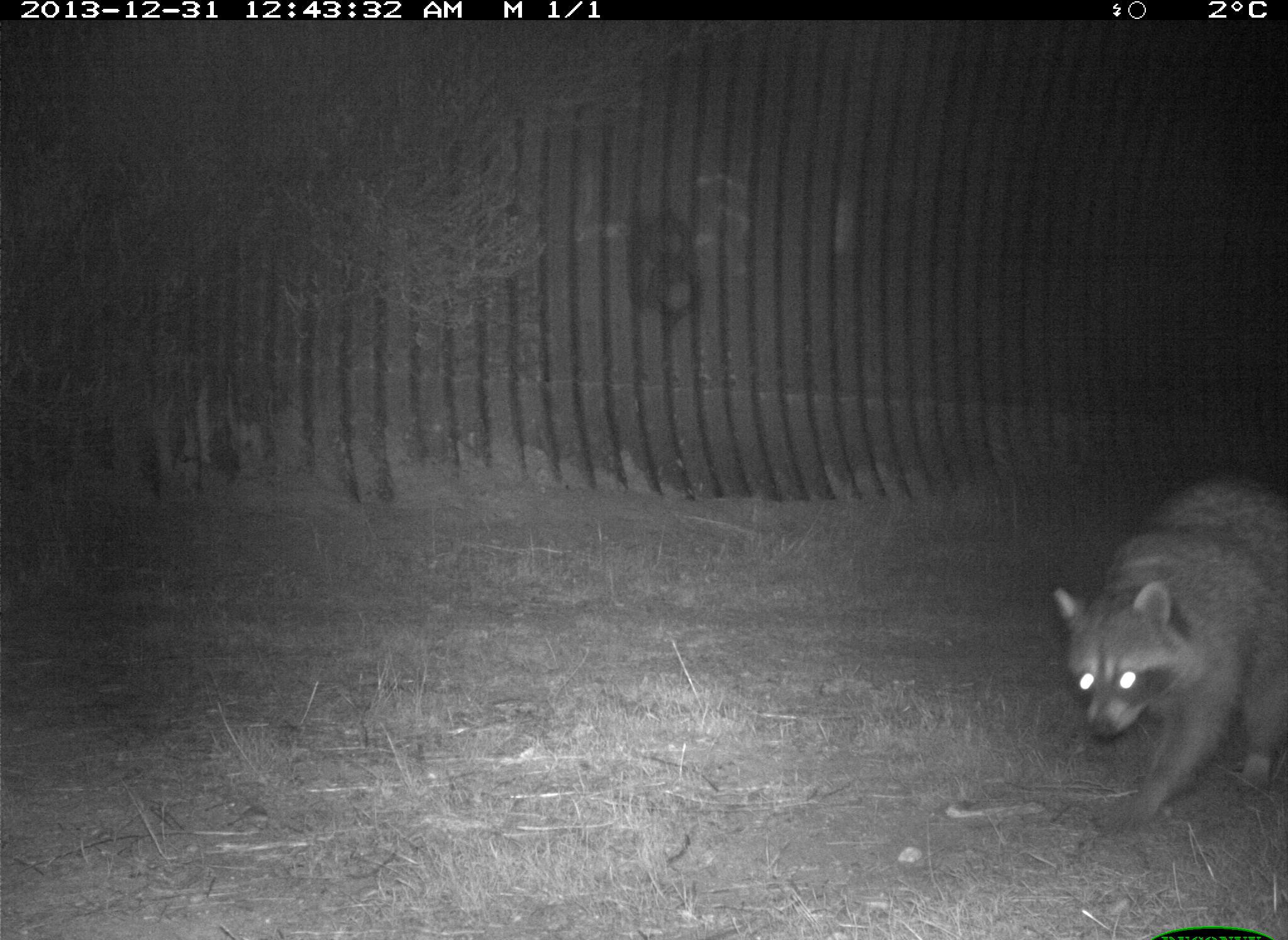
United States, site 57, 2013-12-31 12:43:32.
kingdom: Animalia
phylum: Chordata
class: Mammalia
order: Carnivora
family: Procyonidae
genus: Procyon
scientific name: Procyon lotor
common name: raccoon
Raccoon (Procyon lotor).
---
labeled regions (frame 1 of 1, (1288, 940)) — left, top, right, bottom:
raccoon: 1053, 470, 1288, 838